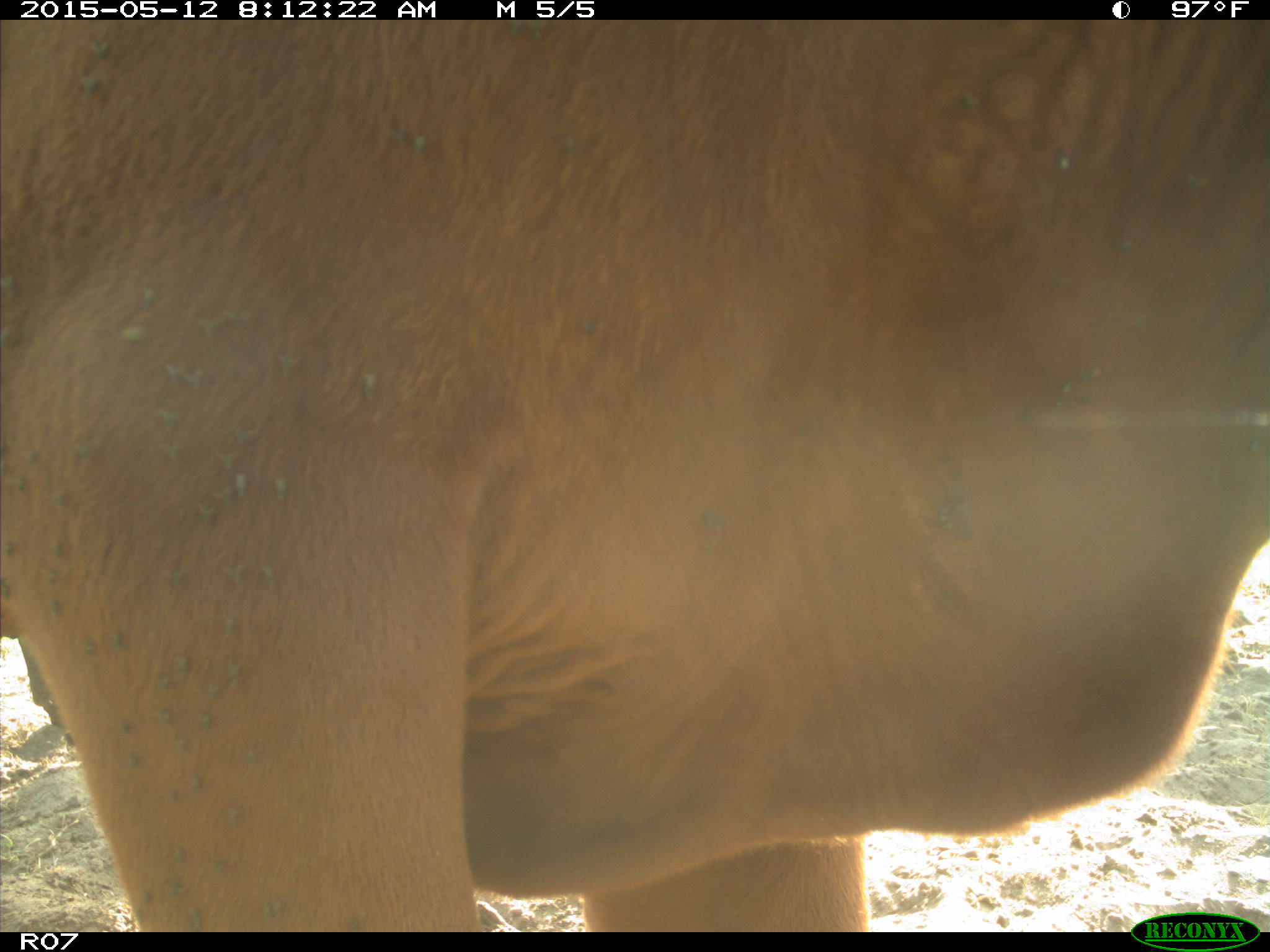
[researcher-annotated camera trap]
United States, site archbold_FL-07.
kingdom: Animalia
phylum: Chordata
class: Mammalia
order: Artiodactyla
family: Bovidae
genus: Bos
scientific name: Bos taurus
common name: domestic cow